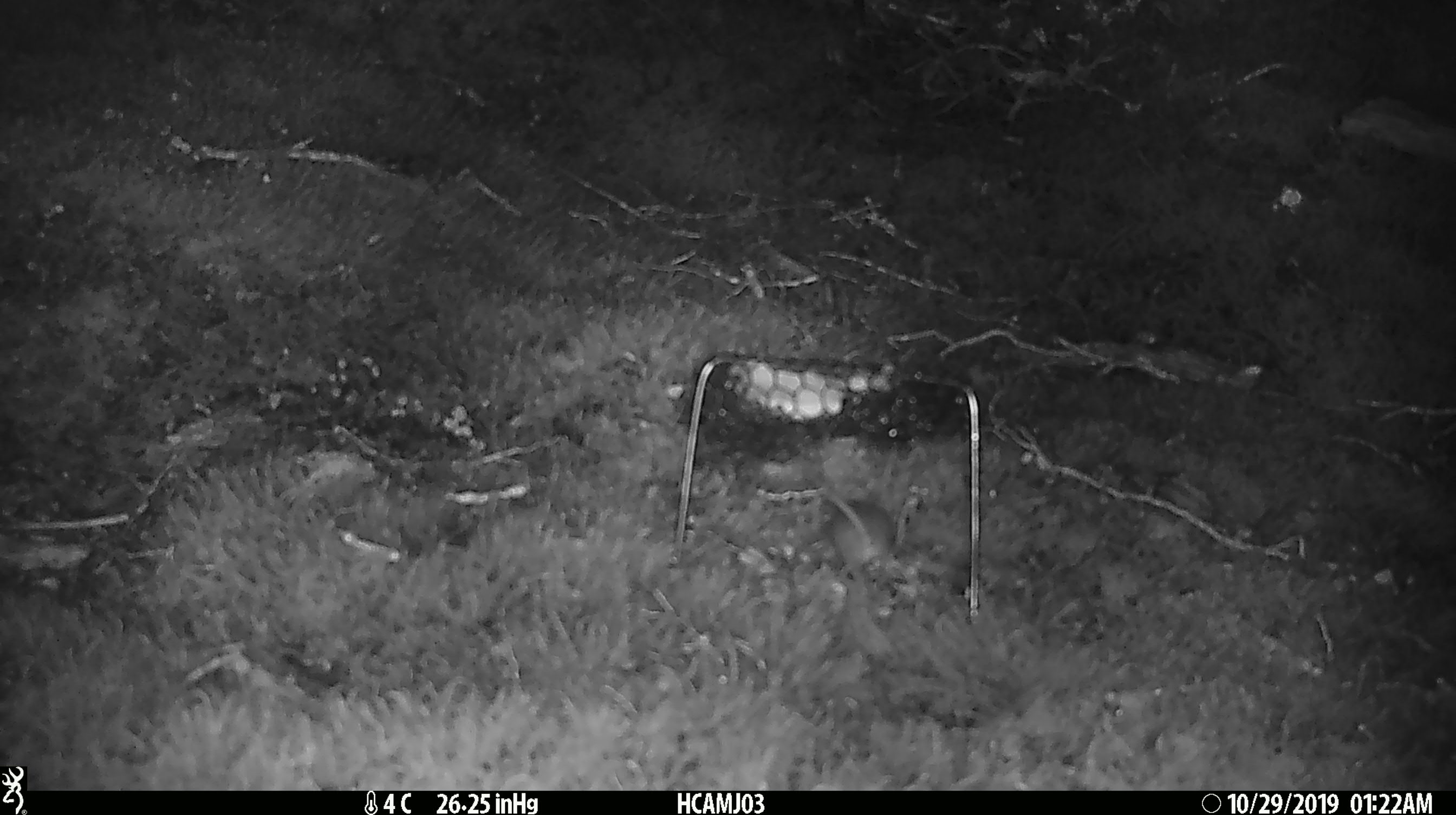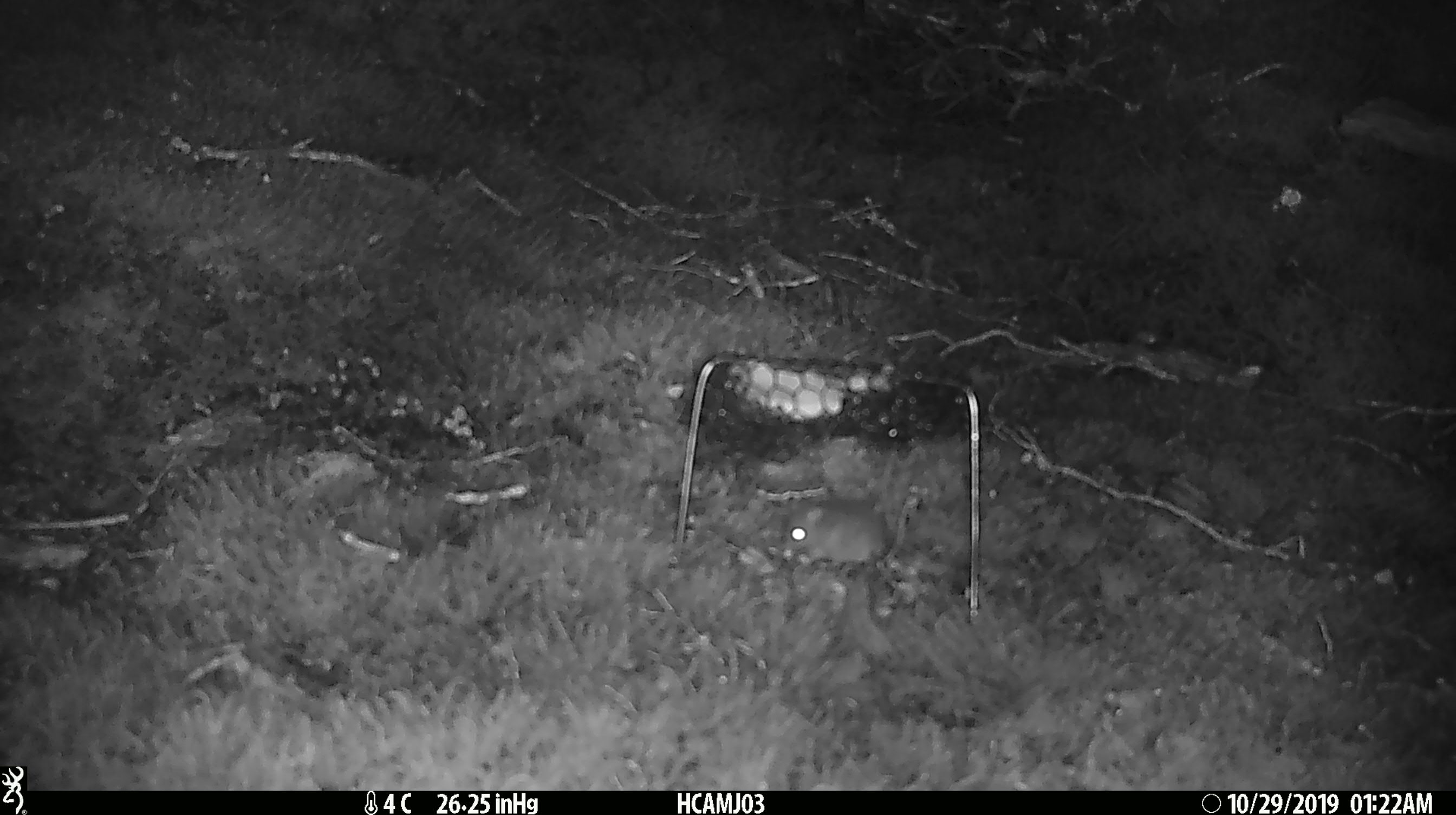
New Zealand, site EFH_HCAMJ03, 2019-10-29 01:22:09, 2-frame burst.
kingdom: Animalia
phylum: Chordata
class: Mammalia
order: Rodentia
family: Muridae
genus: Mus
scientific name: Mus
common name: mouse